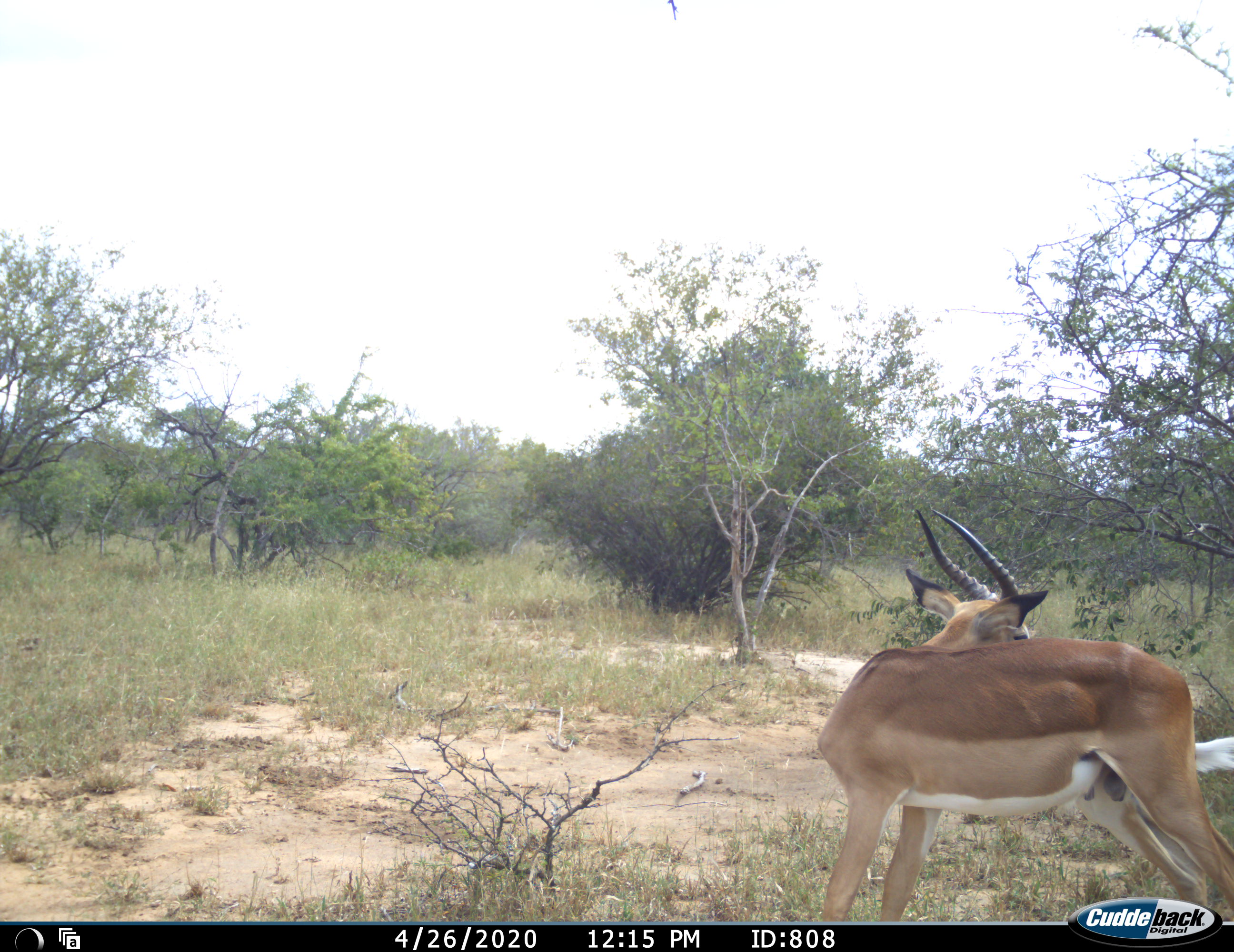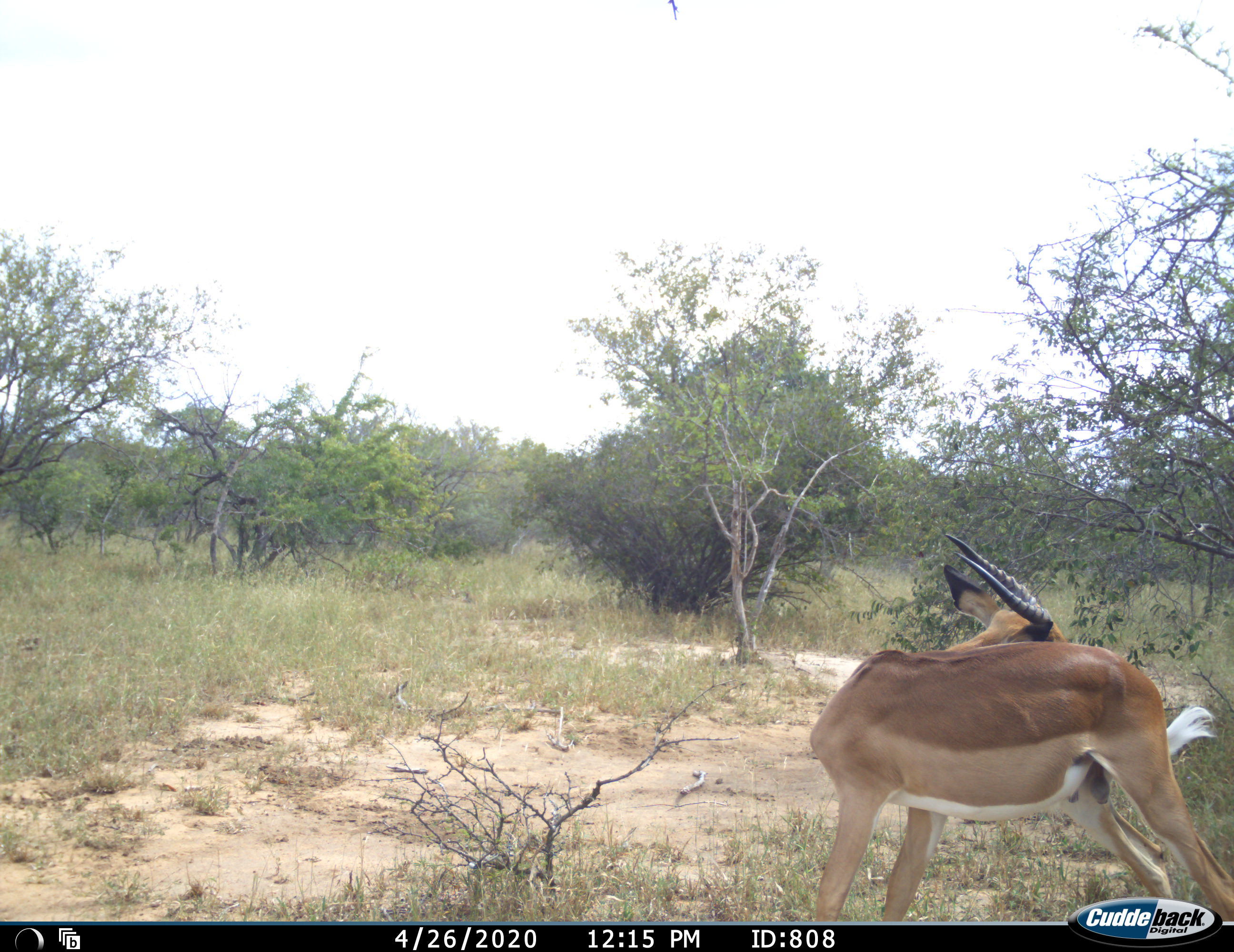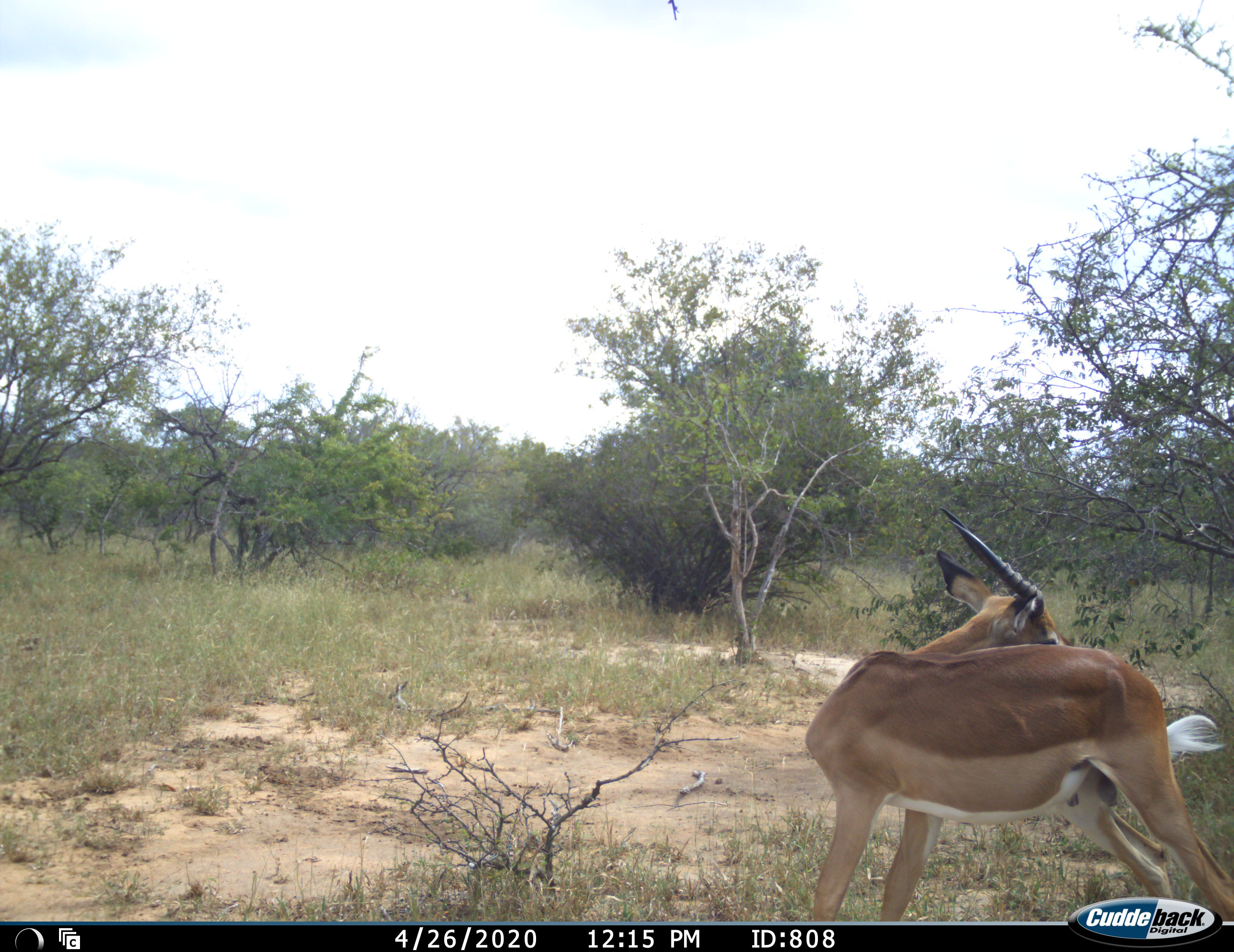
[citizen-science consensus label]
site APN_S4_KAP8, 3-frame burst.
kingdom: Animalia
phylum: Chordata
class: Mammalia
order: Artiodactyla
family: Bovidae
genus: Aepyceros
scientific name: Aepyceros melampus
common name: impala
Impala (Aepyceros melampus), count 1. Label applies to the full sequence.